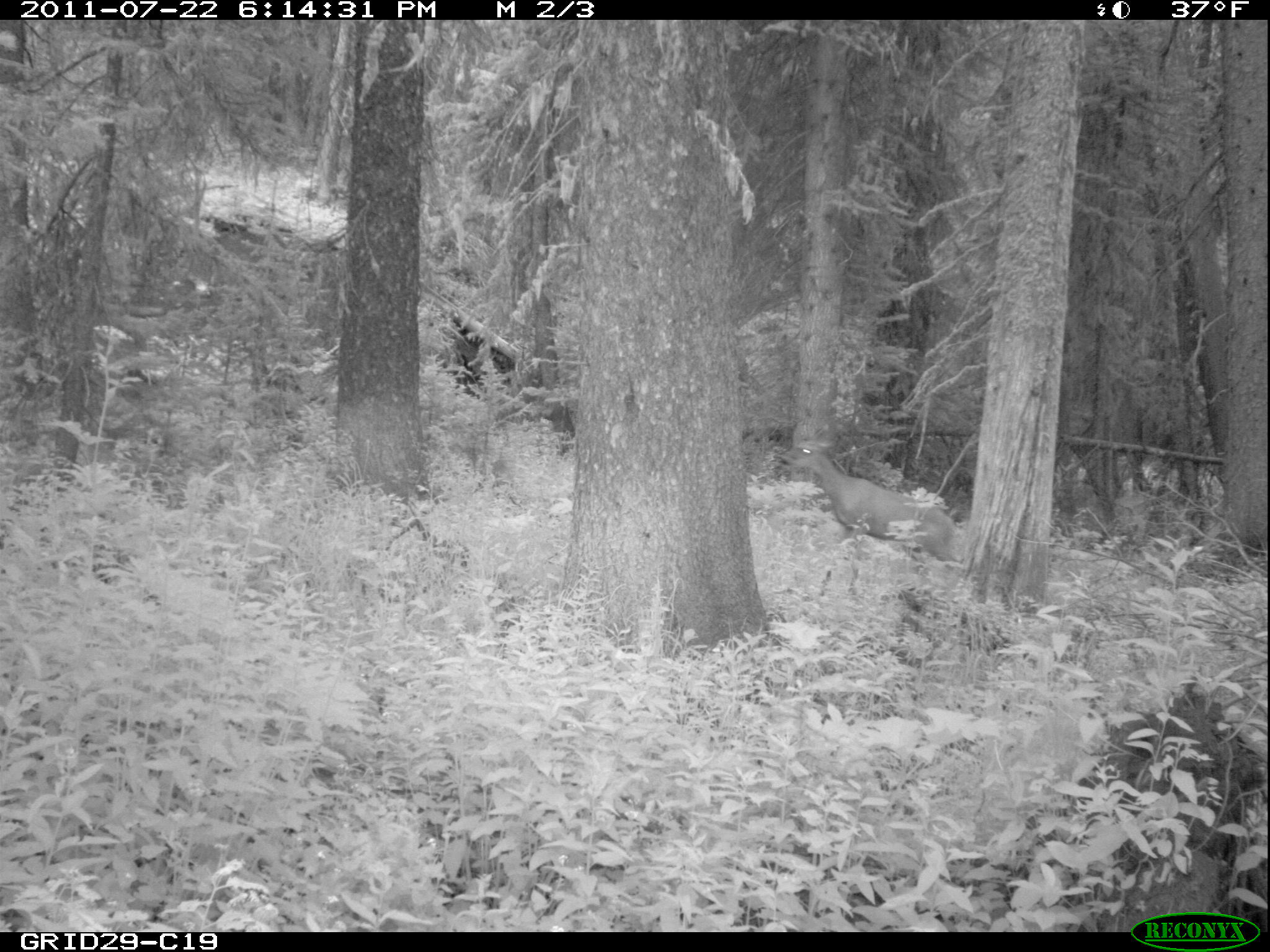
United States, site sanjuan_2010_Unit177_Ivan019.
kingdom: Animalia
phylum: Chordata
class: Mammalia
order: Artiodactyla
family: Cervidae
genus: Odocoileus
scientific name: Odocoileus hemionus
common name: mule deer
Odocoileus hemionus (mule deer).